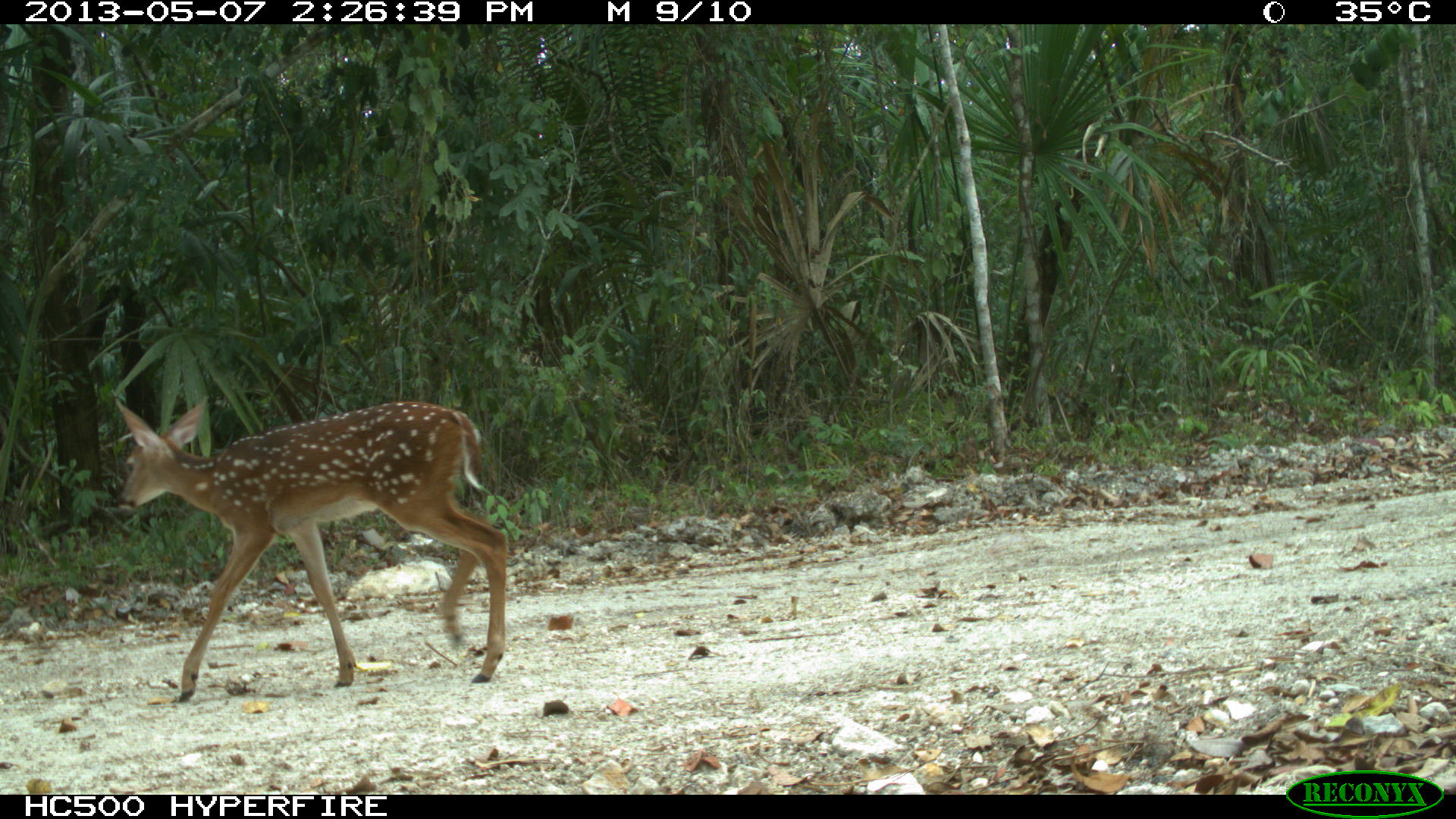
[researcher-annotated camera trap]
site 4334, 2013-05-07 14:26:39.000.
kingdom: Animalia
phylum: Chordata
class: Mammalia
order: Artiodactyla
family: Cervidae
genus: Odocoileus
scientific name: Odocoileus virginianus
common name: white-tailed deer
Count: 3.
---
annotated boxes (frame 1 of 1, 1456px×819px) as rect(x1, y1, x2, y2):
odocoileus virginianus: rect(113, 396, 508, 704)